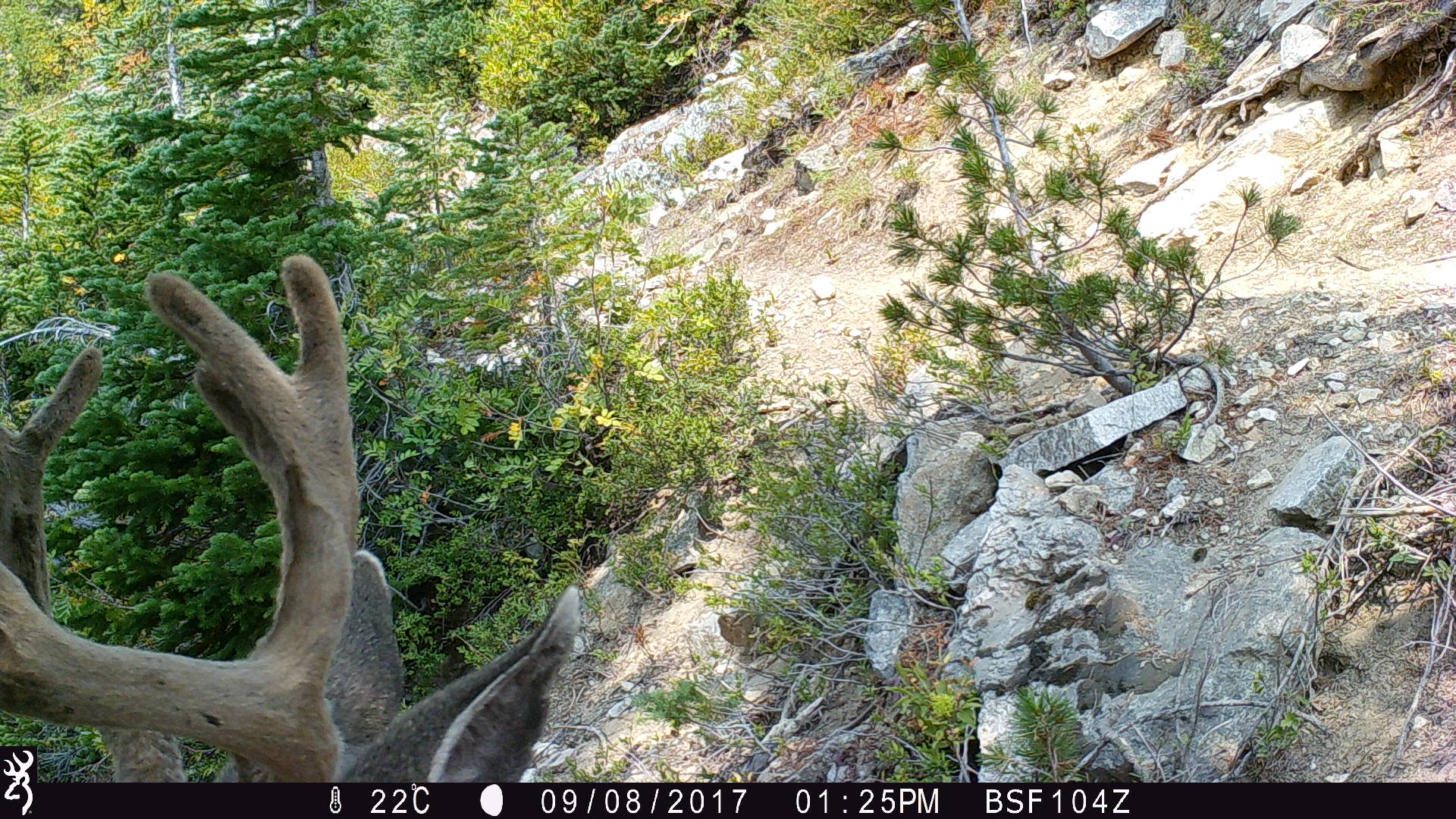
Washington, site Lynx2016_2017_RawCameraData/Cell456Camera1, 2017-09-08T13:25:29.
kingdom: Animalia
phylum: Chordata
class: Mammalia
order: Artiodactyla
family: Cervidae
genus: Odocoileus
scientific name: Odocoileus hemionus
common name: mule deer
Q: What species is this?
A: Odocoileus hemionus (mule deer).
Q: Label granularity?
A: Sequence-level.